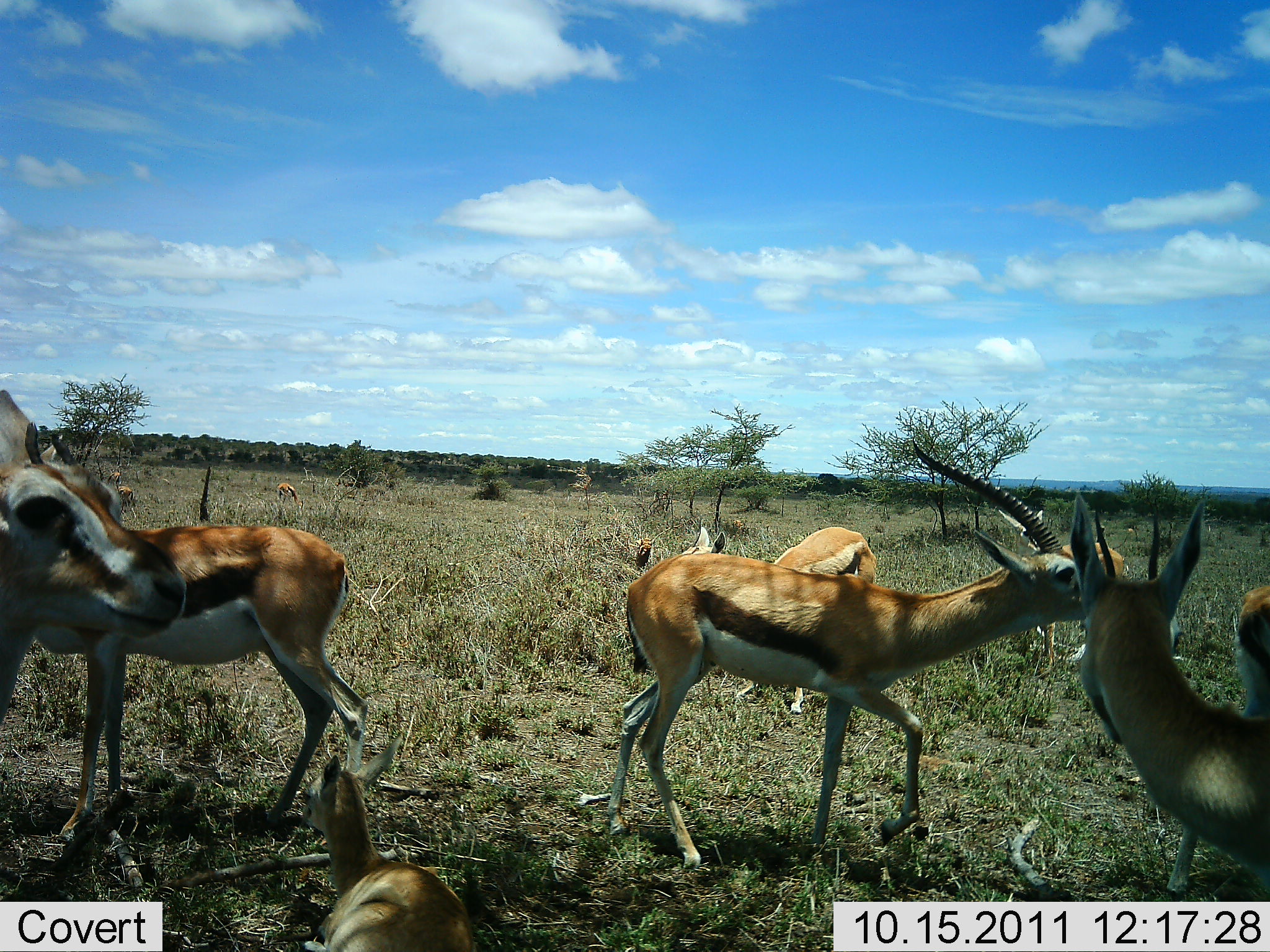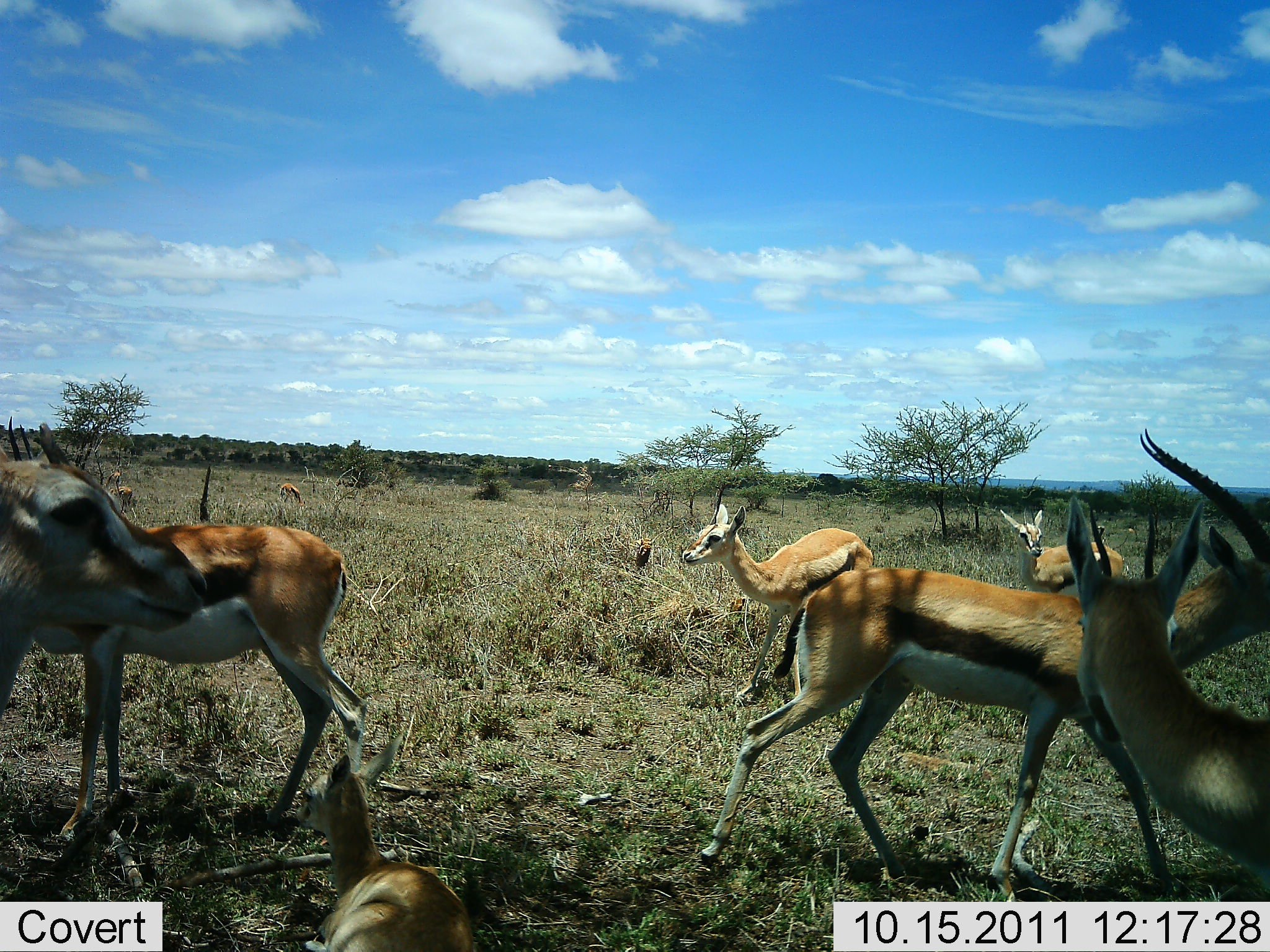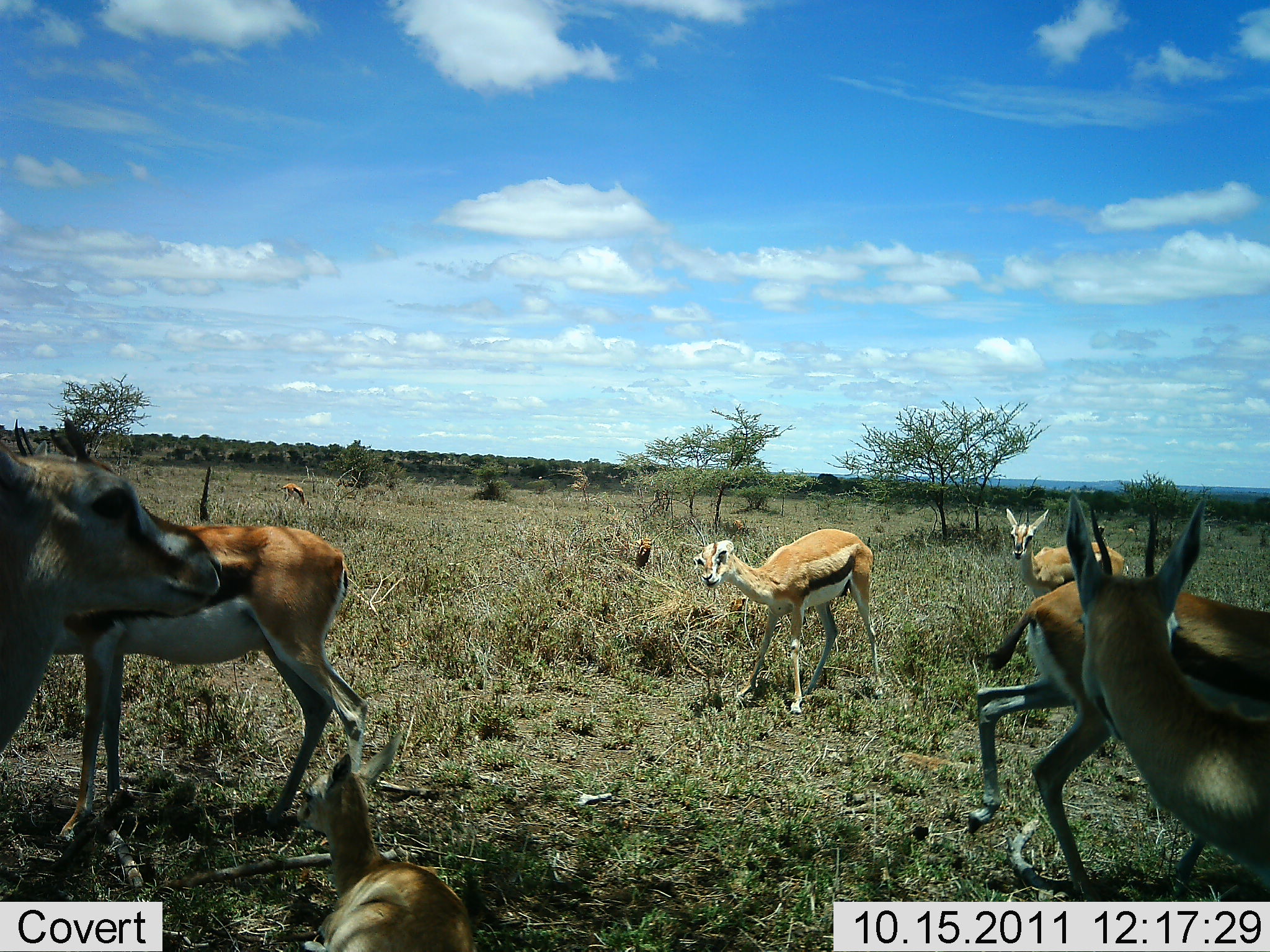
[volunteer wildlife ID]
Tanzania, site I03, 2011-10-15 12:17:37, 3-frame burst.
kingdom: Animalia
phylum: Chordata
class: Mammalia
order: Artiodactyla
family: Bovidae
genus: Eudorcas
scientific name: Eudorcas thomsonii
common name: thomson's gazelle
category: gazellethomsons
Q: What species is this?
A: Gazellethomsons (thomson's gazelle) (Eudorcas thomsonii).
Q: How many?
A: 7.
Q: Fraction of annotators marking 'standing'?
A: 82%.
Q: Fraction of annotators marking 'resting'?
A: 35%.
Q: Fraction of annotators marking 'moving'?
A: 41%.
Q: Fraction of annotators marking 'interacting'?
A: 29%.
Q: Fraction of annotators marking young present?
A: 29%.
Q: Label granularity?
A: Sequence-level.